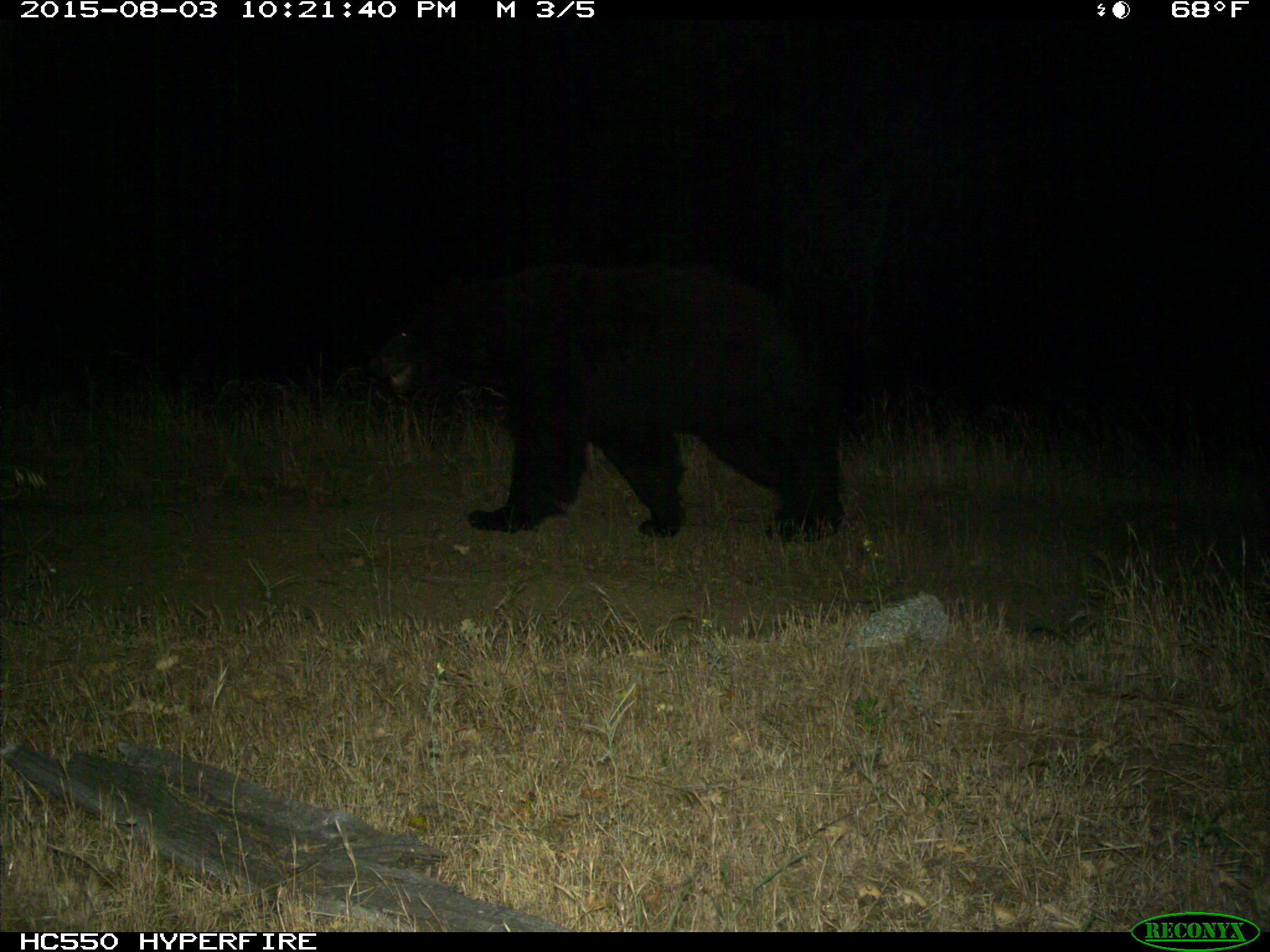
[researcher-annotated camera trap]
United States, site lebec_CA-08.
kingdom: Animalia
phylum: Chordata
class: Mammalia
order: Carnivora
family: Ursidae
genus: Ursus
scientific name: Ursus americanus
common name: american black bear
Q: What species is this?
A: Ursus americanus (american black bear).